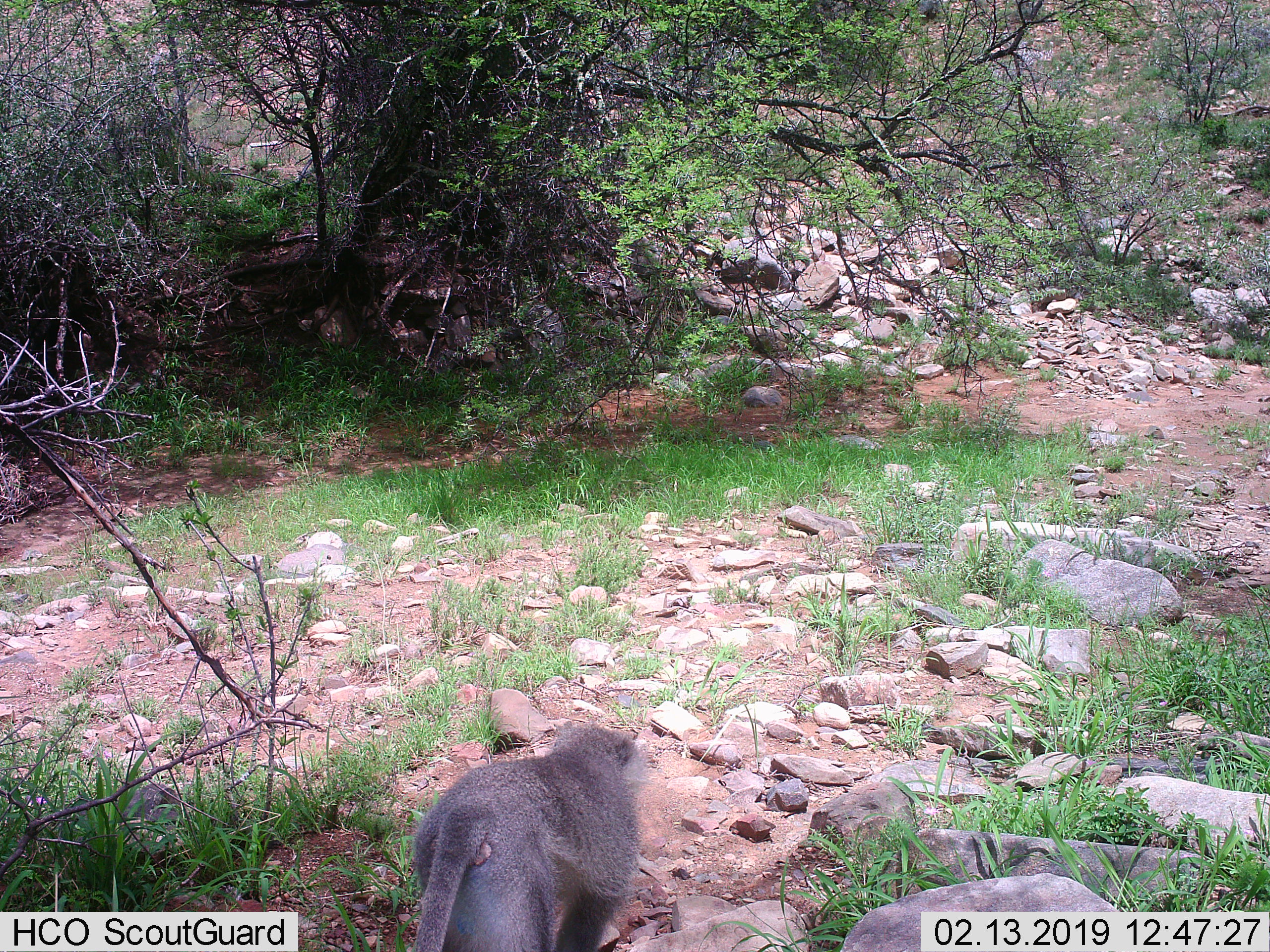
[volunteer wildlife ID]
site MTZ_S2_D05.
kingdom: Animalia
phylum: Chordata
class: Mammalia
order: Primates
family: Cercopithecidae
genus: Chlorocebus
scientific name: Chlorocebus pygerythrus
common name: vervet monkey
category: monkeyvervet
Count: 1.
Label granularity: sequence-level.